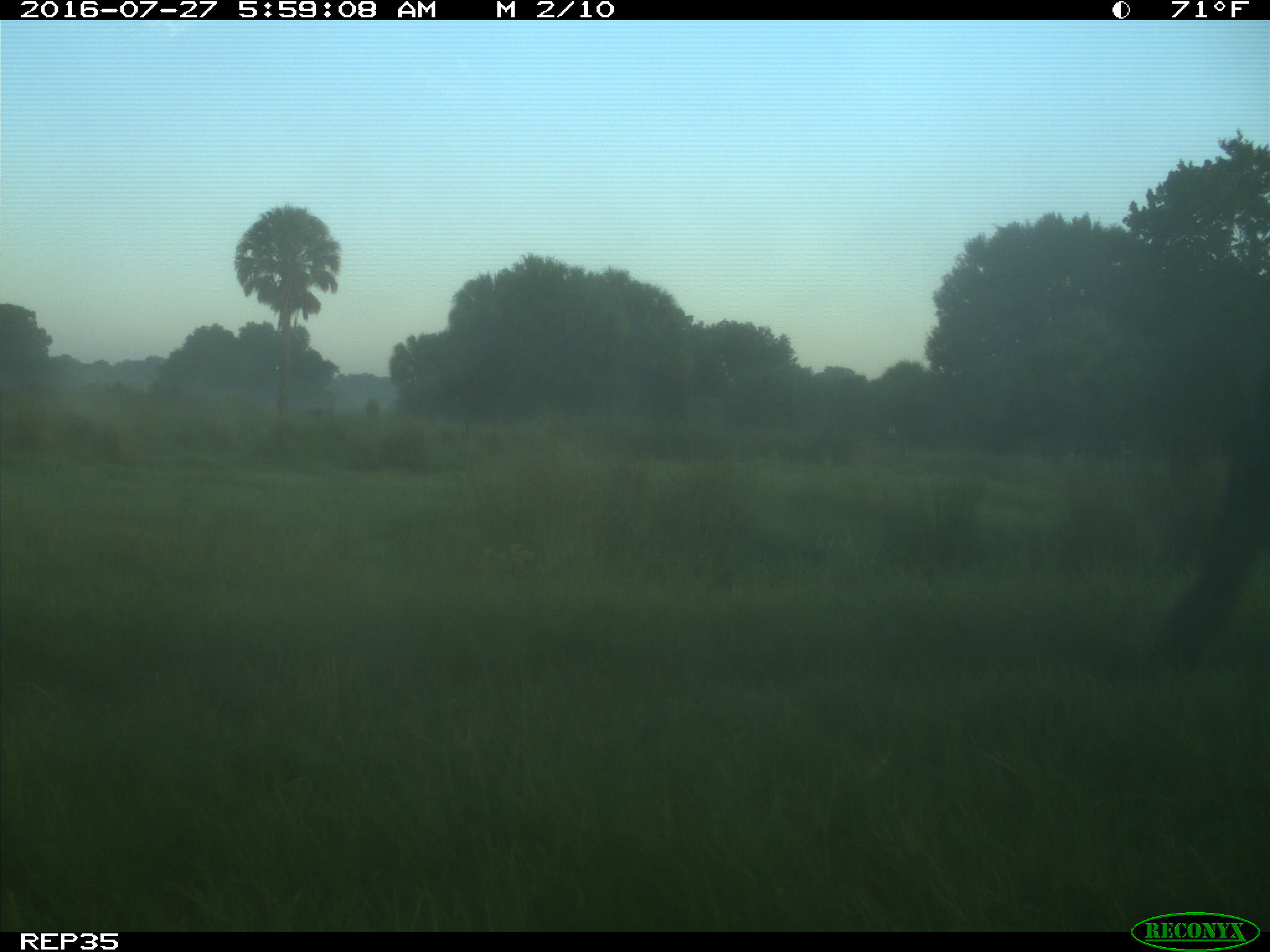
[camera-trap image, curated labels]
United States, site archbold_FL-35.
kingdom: Animalia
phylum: Chordata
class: Mammalia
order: Artiodactyla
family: Bovidae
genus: Bos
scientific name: Bos taurus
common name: domestic cow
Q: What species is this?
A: Bos taurus (domestic cow).